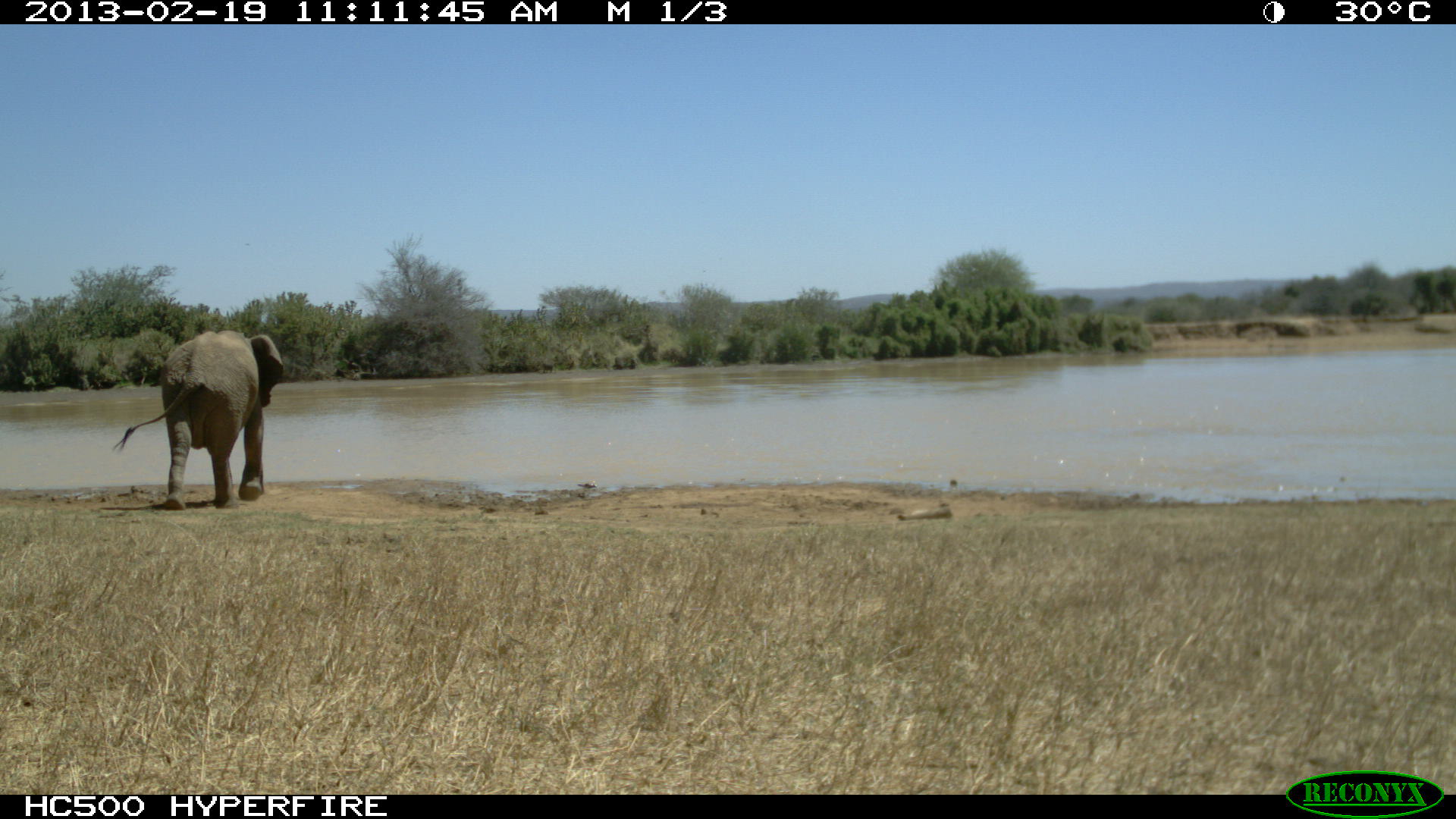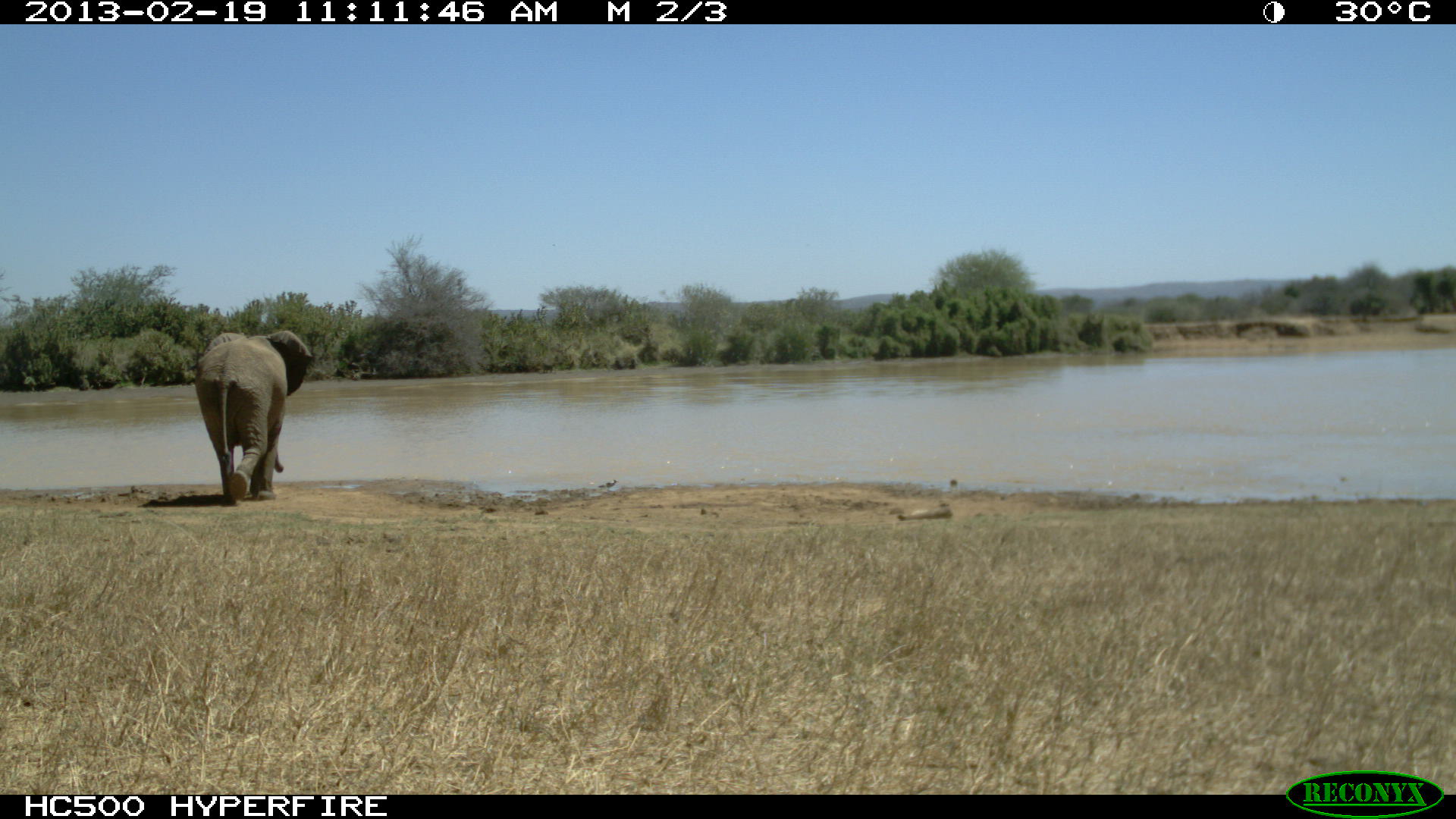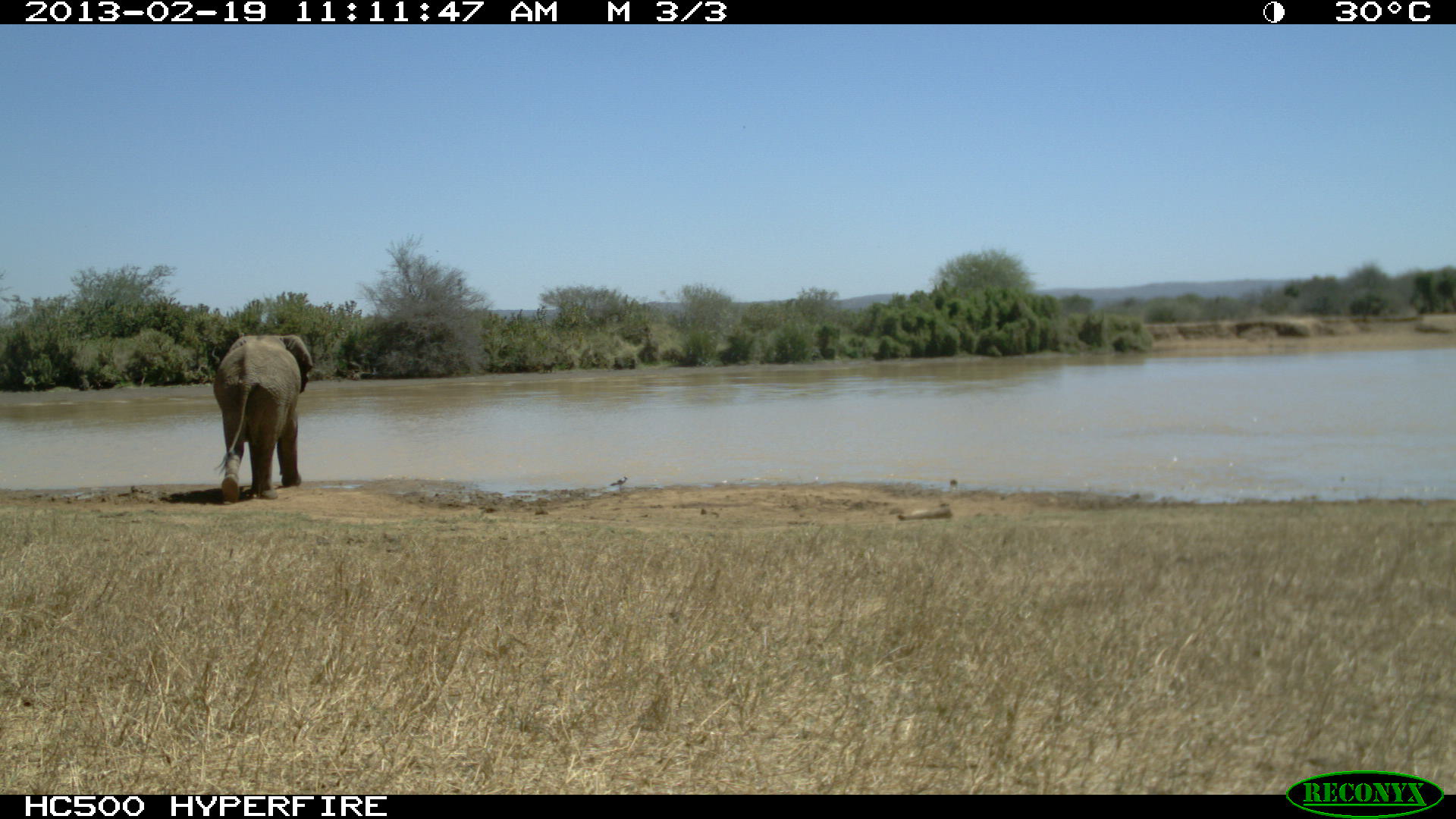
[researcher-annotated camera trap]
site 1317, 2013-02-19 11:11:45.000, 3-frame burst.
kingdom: Animalia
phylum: Chordata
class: Mammalia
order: Proboscidea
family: Elephantidae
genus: Loxodonta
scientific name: Loxodonta africana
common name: african bush elephant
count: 1